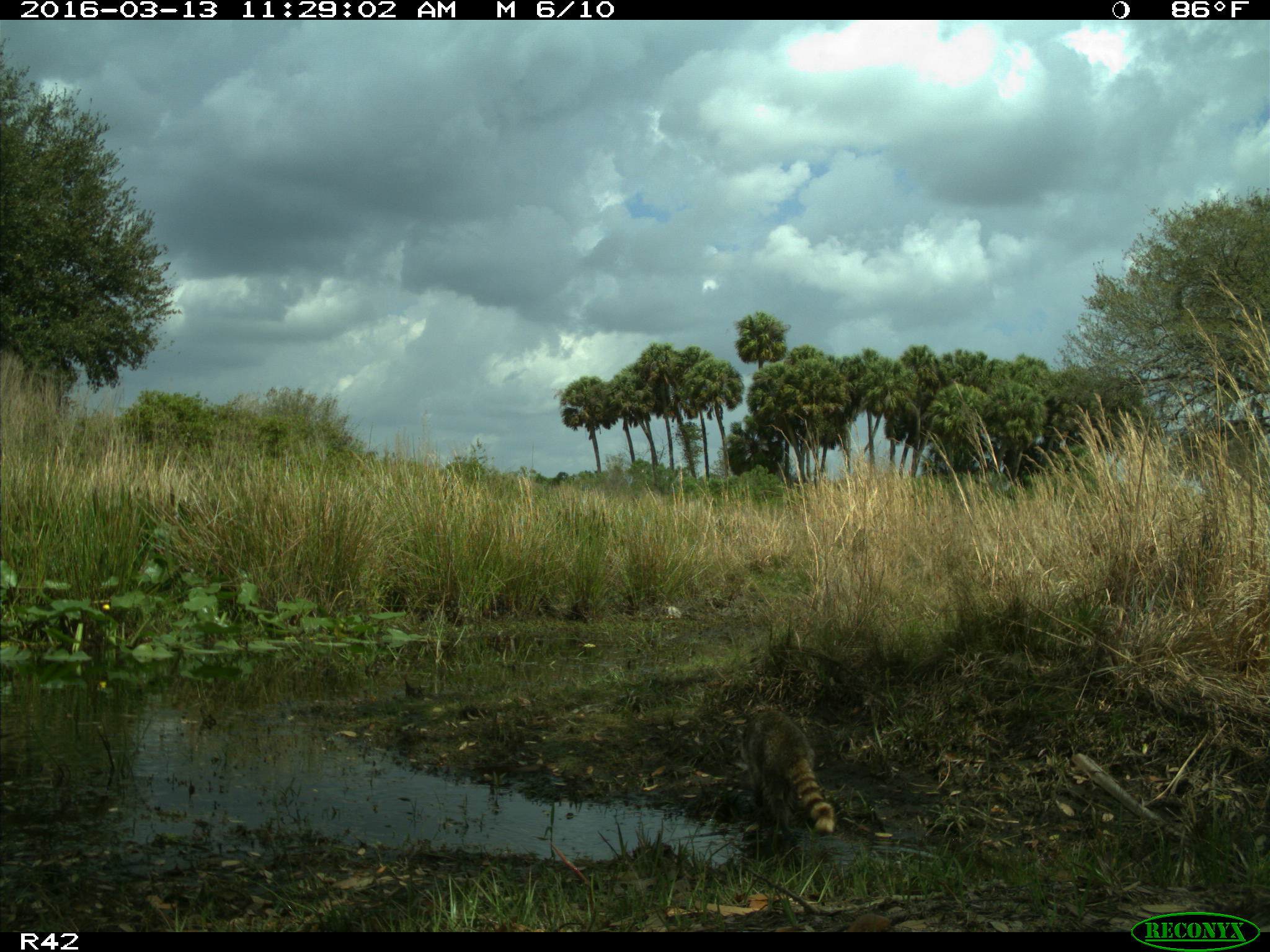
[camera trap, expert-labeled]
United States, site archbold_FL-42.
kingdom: Animalia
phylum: Chordata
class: Mammalia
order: Carnivora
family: Procyonidae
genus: Procyon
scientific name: Procyon lotor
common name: common raccoon